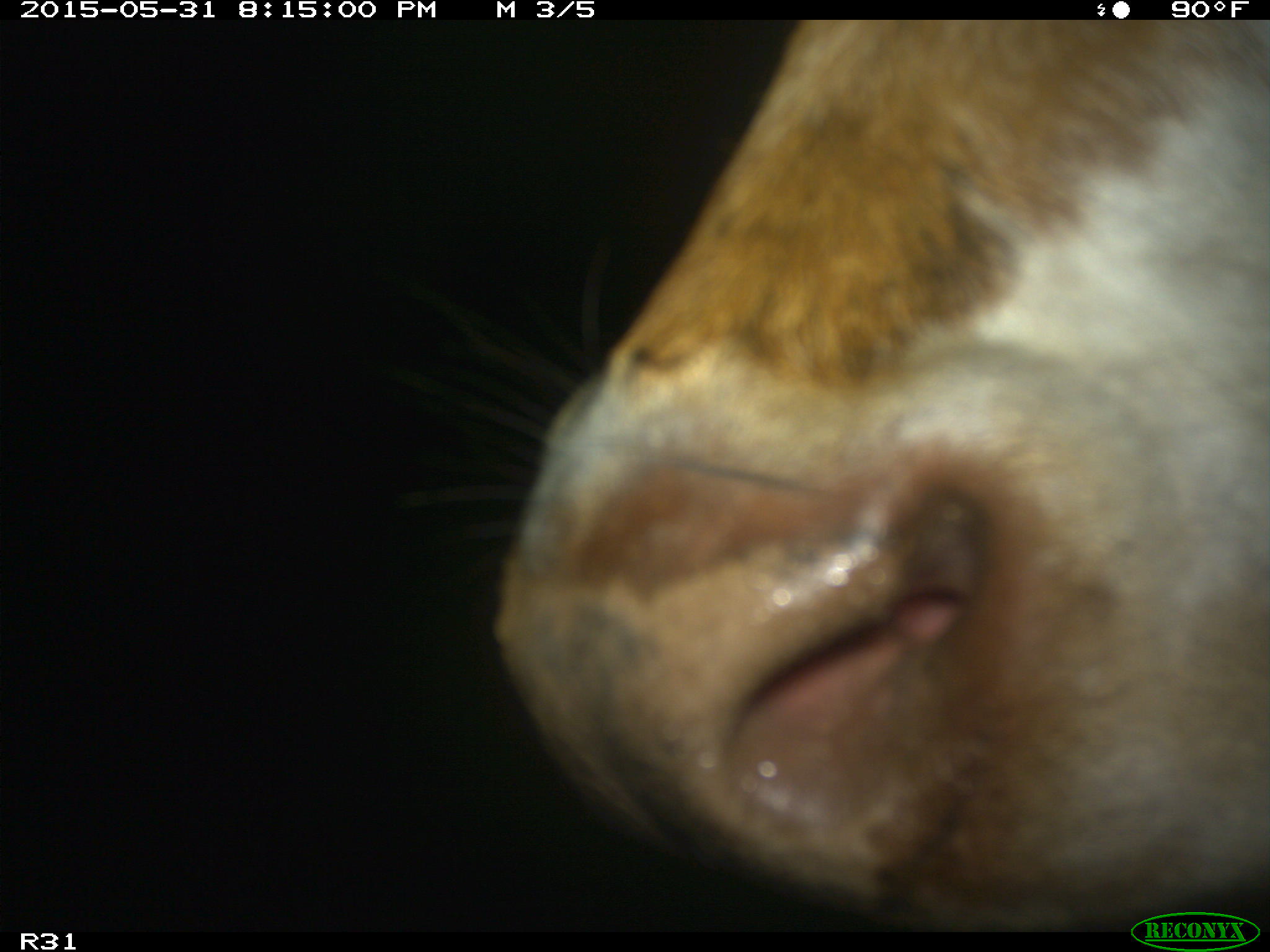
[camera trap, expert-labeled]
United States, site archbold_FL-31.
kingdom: Animalia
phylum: Chordata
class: Mammalia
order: Artiodactyla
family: Bovidae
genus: Bos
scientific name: Bos taurus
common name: domestic cow